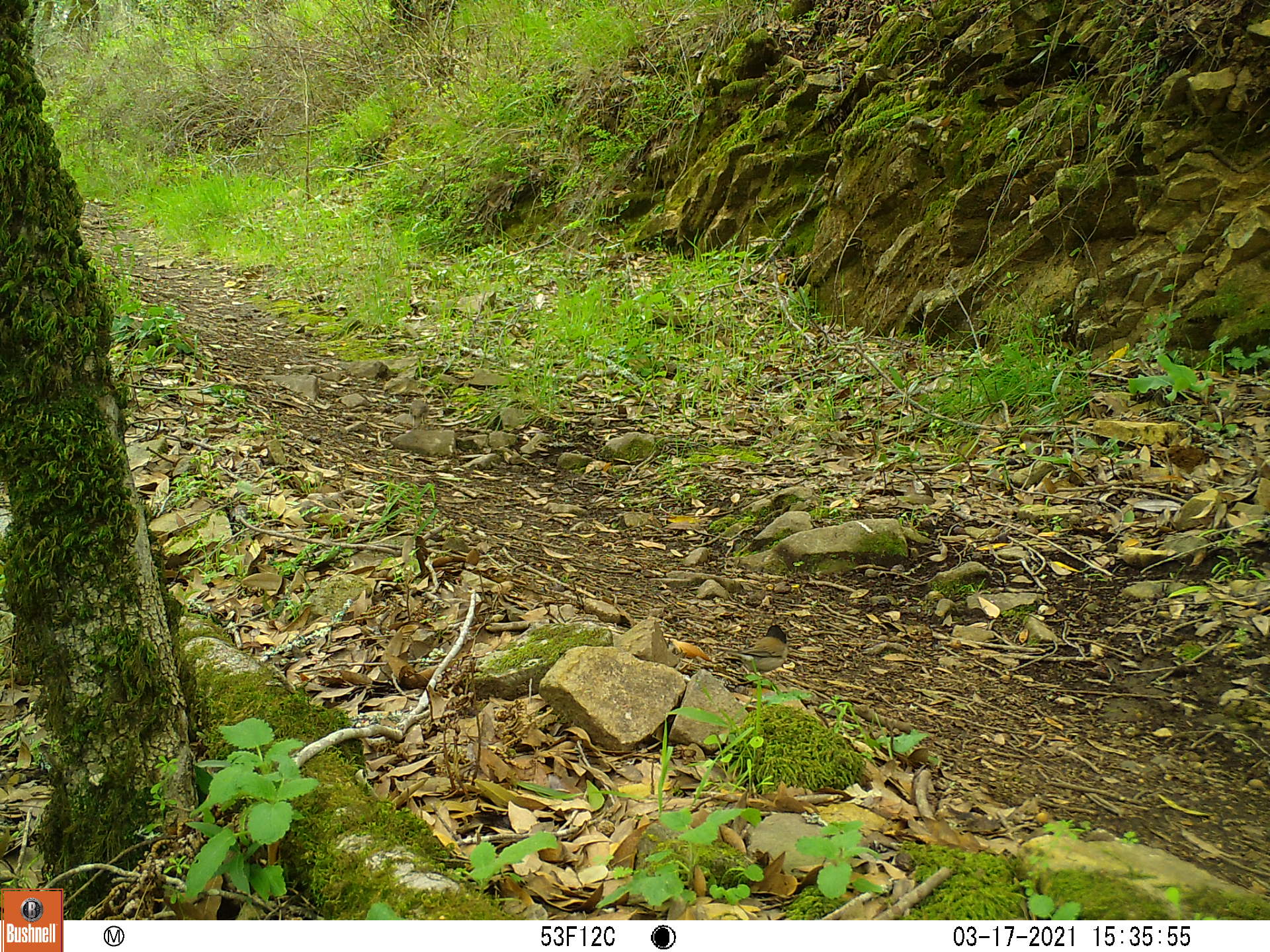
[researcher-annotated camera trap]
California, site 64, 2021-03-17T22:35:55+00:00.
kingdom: Animalia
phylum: Chordata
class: Aves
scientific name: Aves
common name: bird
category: unknown bird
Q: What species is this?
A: Unknown bird (bird) (Aves).